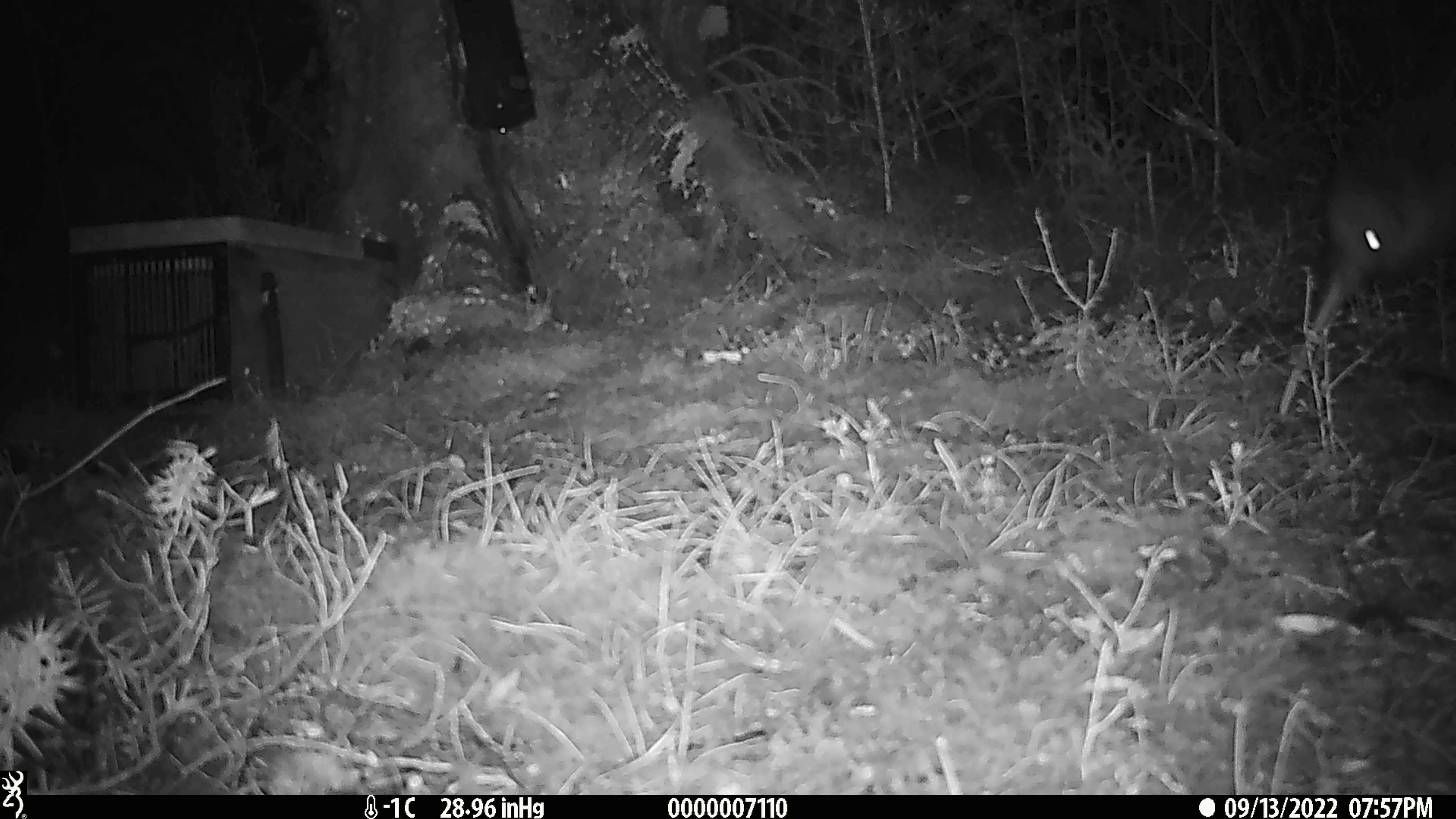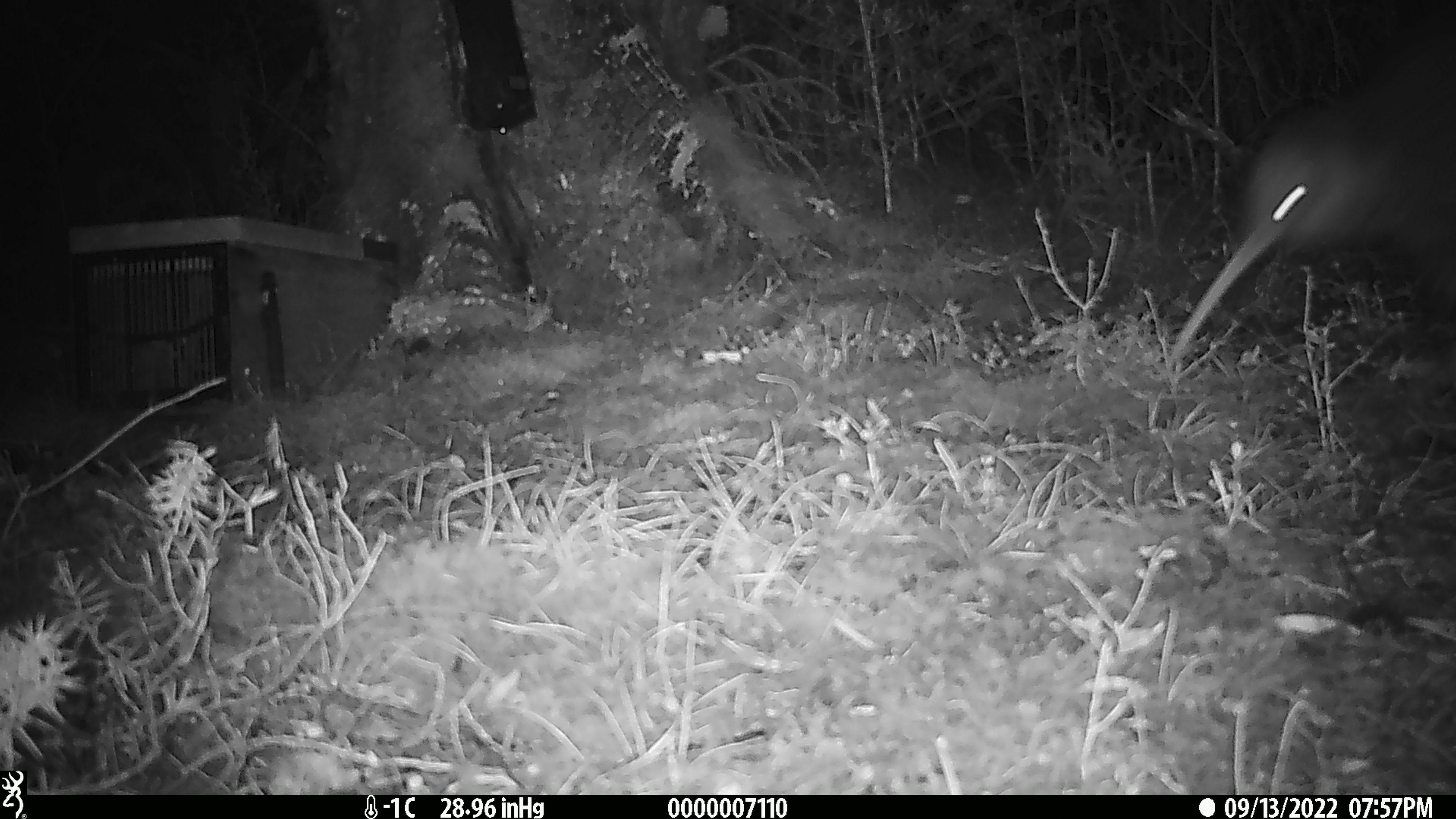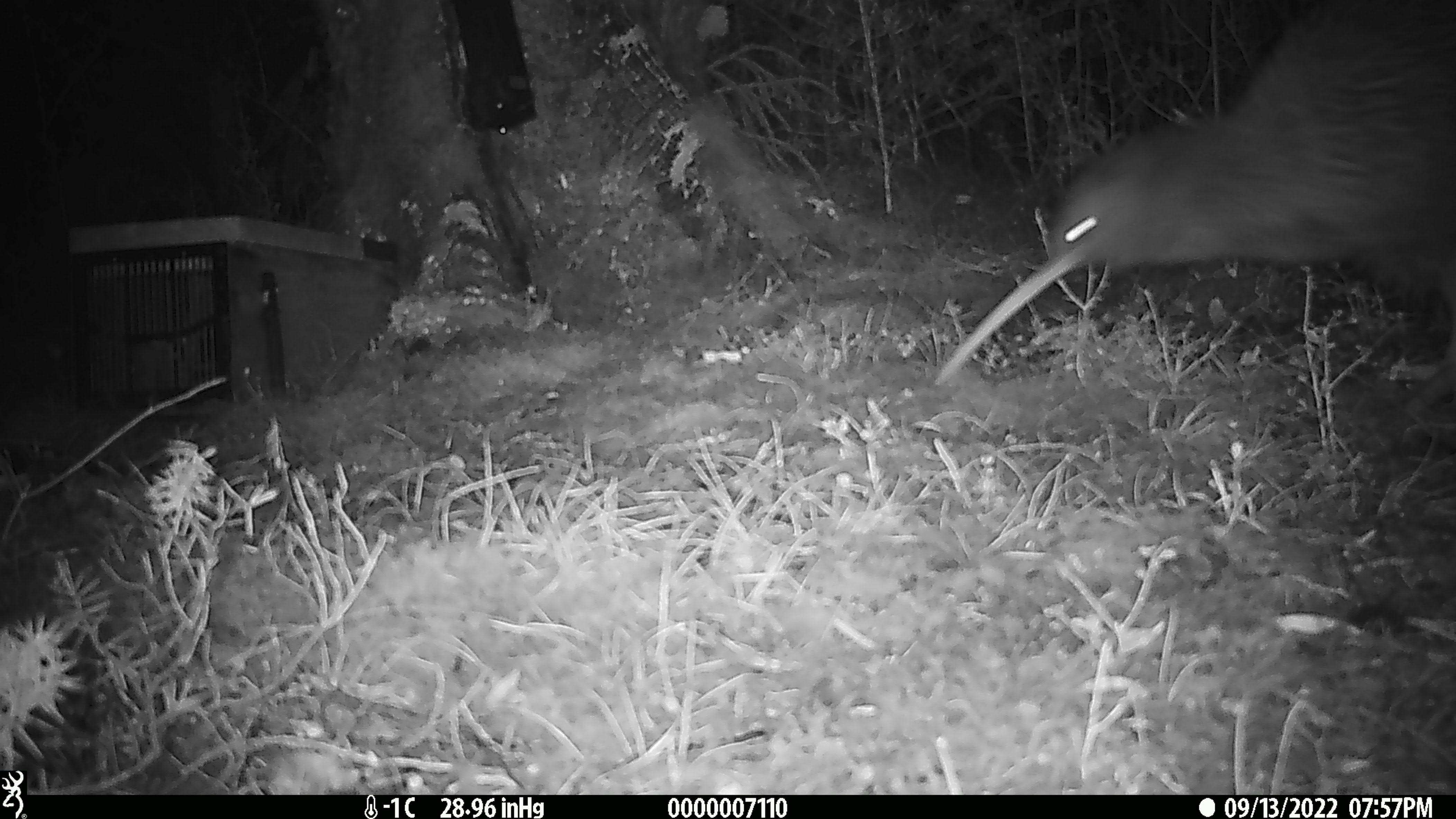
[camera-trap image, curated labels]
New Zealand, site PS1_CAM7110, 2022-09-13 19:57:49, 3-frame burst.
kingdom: Animalia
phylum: Chordata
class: Aves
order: Apterygiformes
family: Apterygidae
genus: Apteryx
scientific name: Apteryx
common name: kiwi